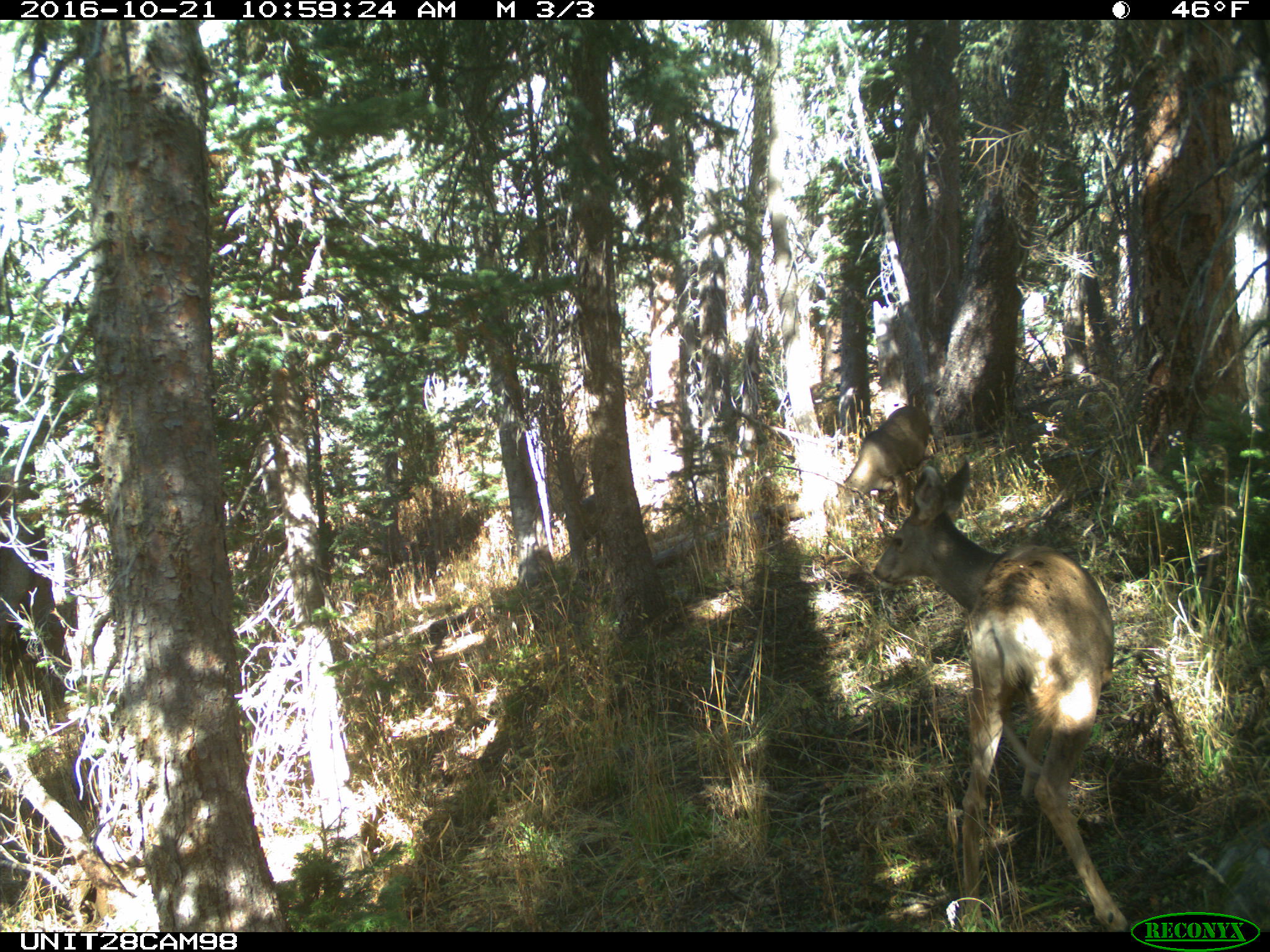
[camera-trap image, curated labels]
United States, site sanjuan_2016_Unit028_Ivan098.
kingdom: Animalia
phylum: Chordata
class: Mammalia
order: Artiodactyla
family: Cervidae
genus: Odocoileus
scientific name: Odocoileus hemionus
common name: mule deer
Odocoileus hemionus (mule deer).